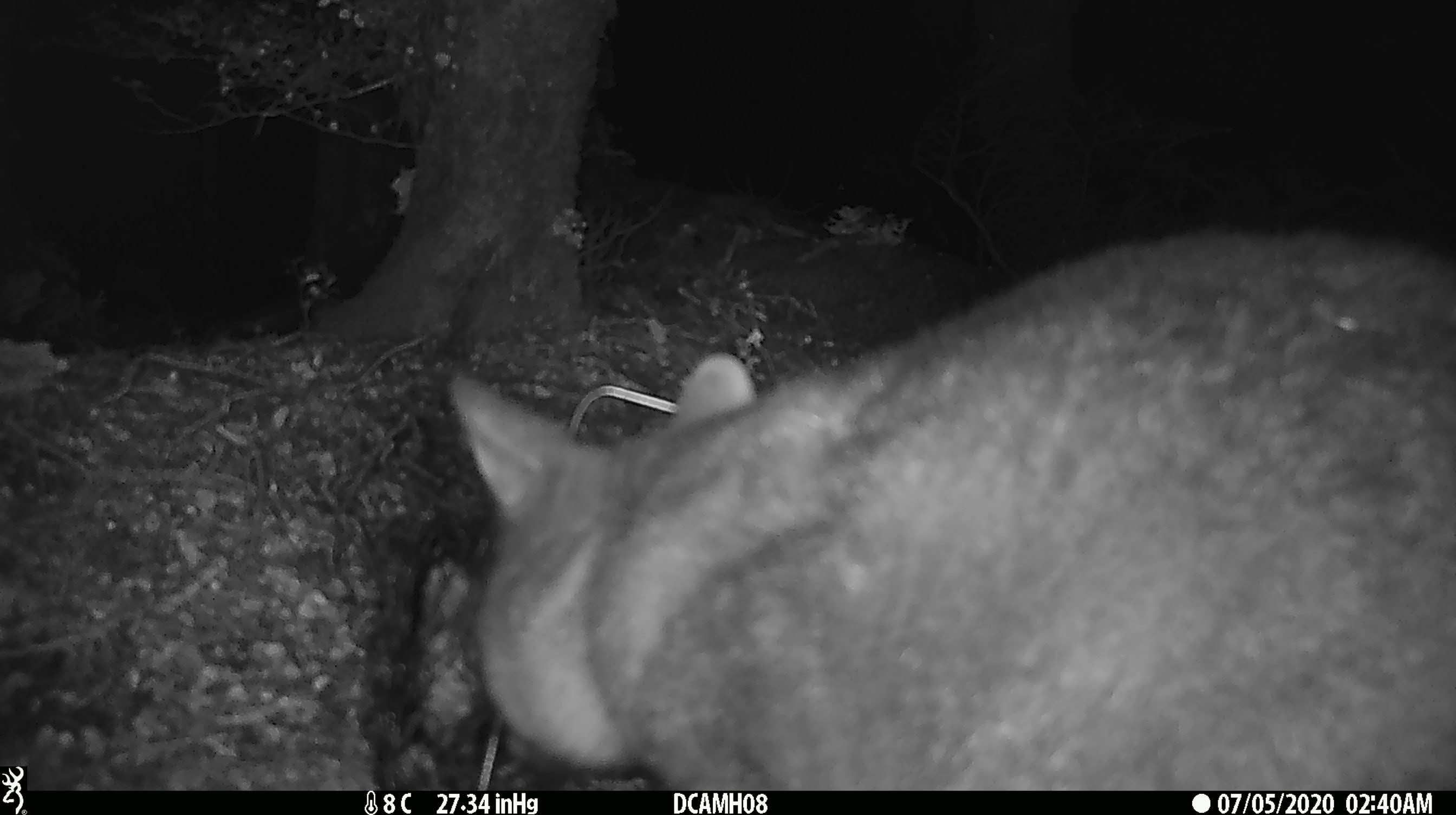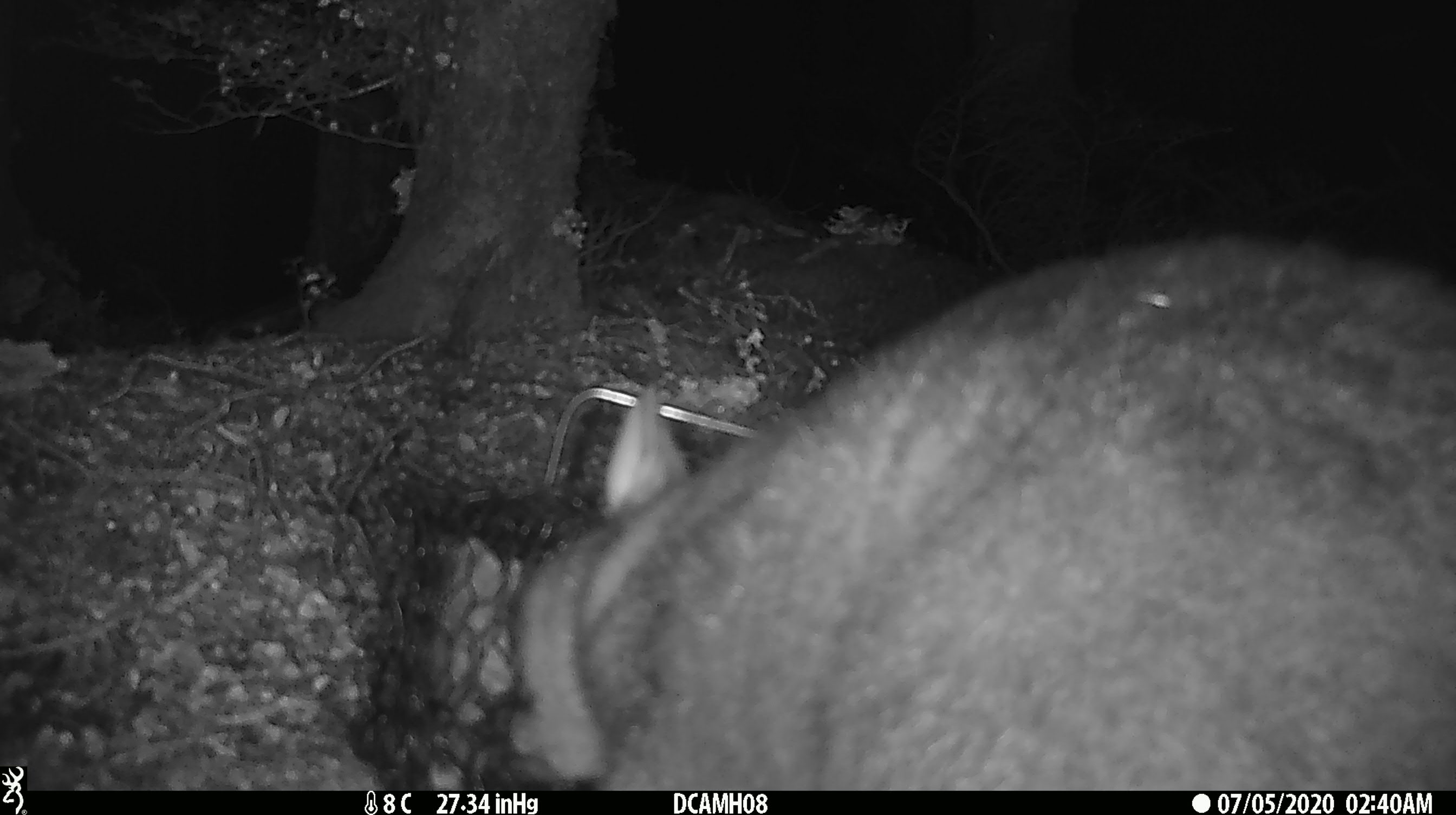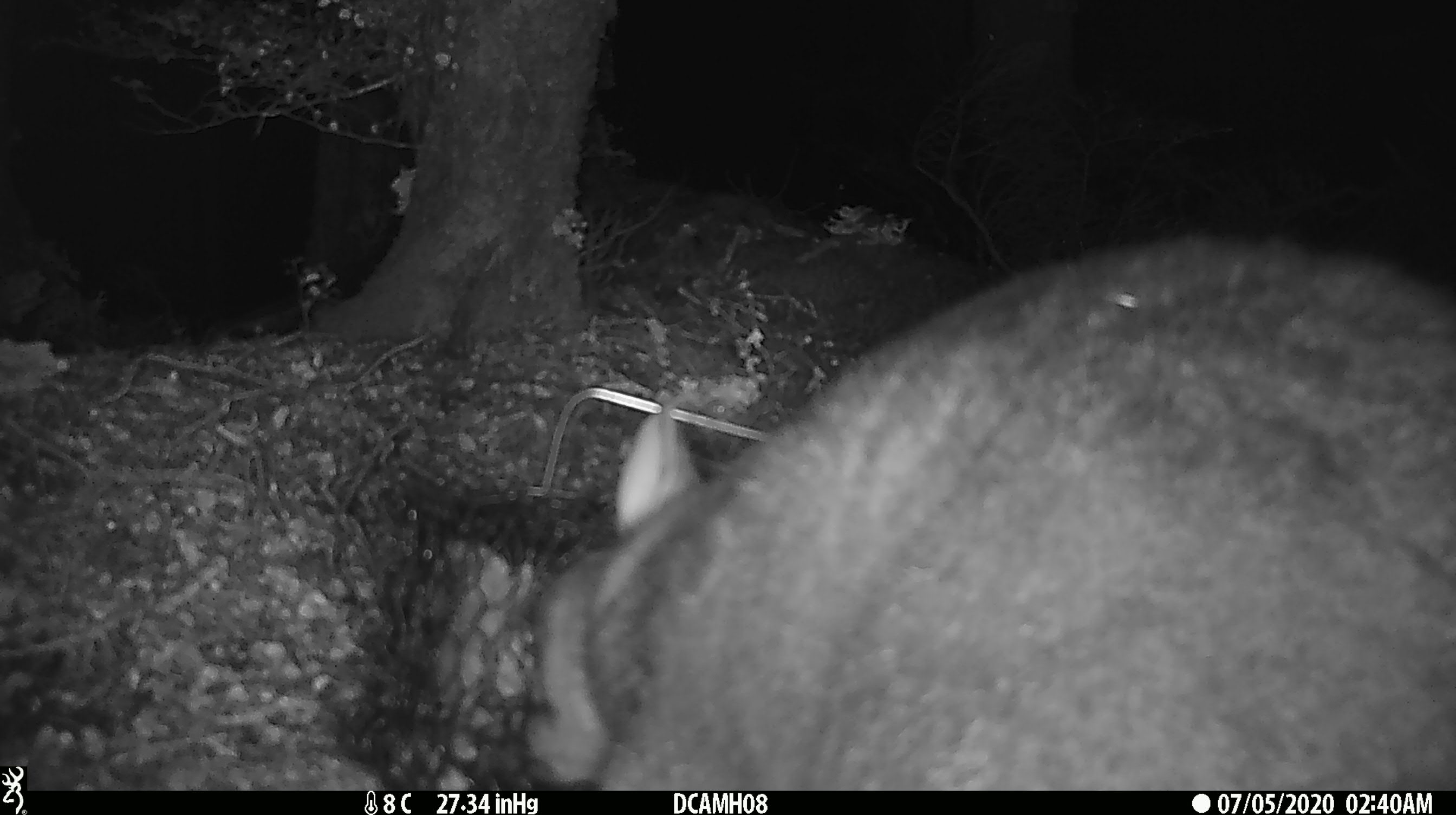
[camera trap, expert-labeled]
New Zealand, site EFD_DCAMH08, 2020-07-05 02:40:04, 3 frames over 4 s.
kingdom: Animalia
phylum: Chordata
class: Mammalia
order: Diprotodontia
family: Phalangeridae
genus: Trichosurus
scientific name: Trichosurus vulpecula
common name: common brushtail possum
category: possum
Possum (common brushtail possum) (Trichosurus vulpecula).